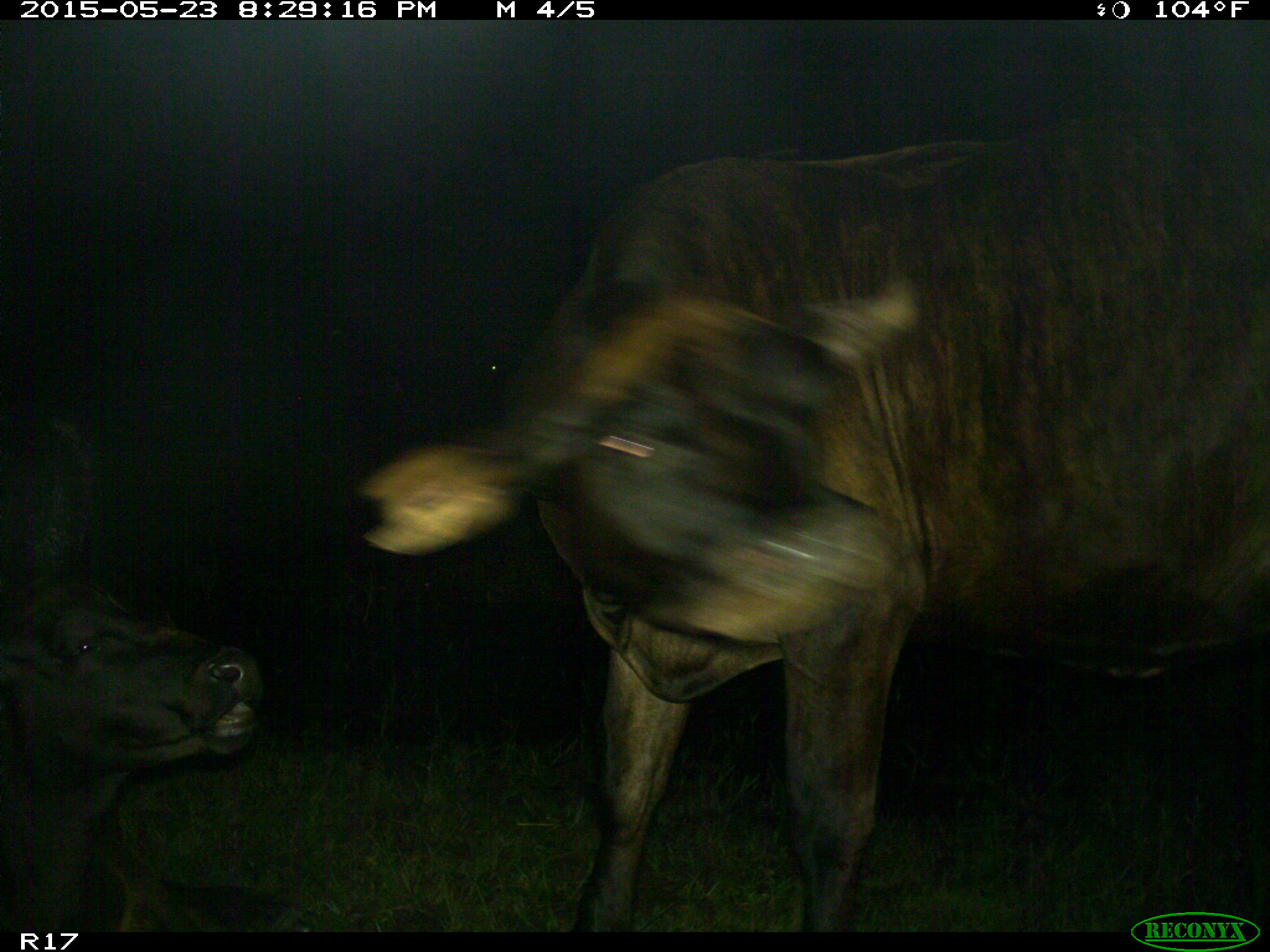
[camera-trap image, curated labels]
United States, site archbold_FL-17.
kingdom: Animalia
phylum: Chordata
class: Mammalia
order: Artiodactyla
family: Bovidae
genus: Bos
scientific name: Bos taurus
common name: domestic cow